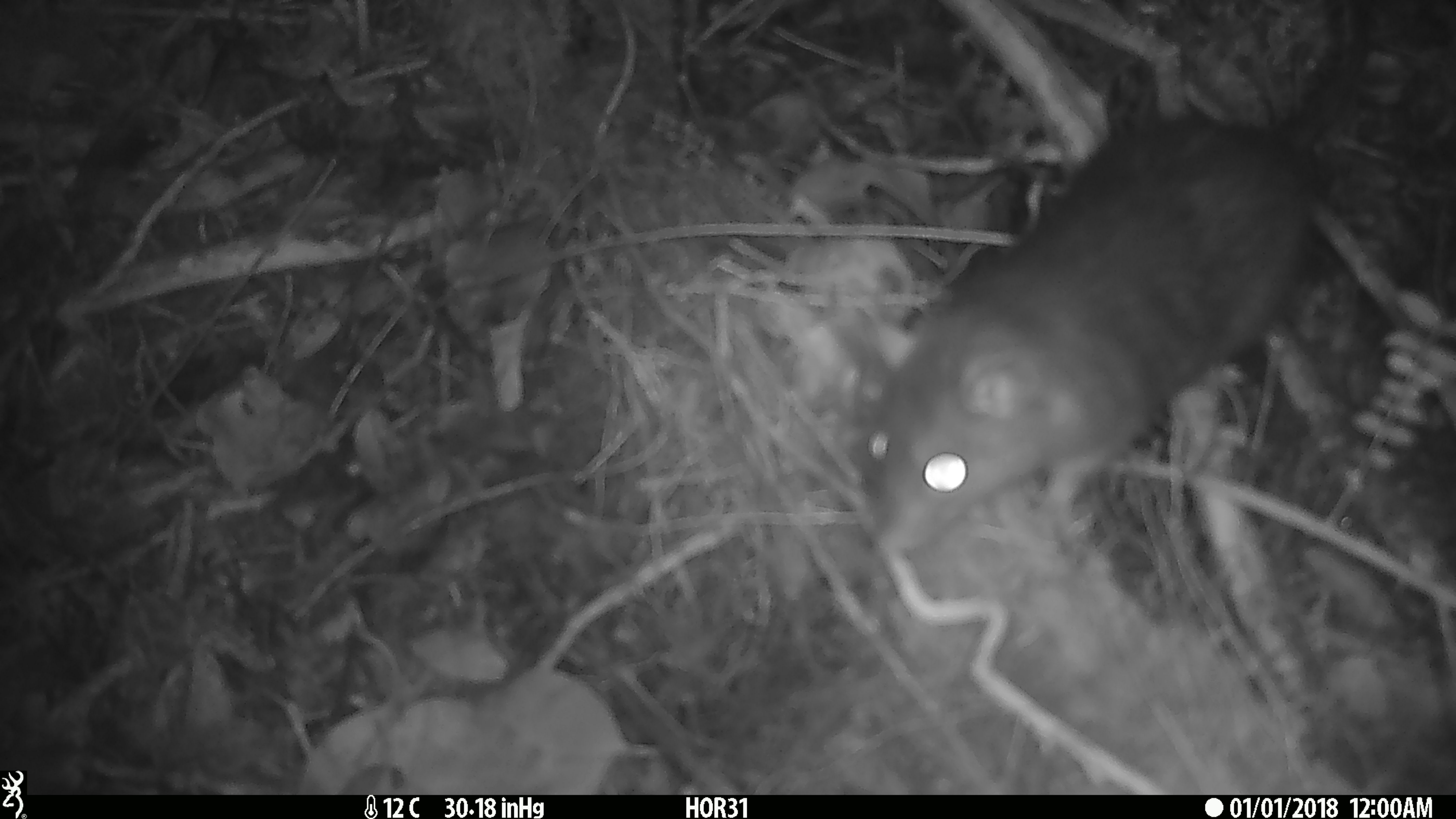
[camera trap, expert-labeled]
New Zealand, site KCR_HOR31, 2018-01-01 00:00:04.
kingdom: Animalia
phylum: Chordata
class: Mammalia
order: Rodentia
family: Muridae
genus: Rattus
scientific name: Rattus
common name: rat